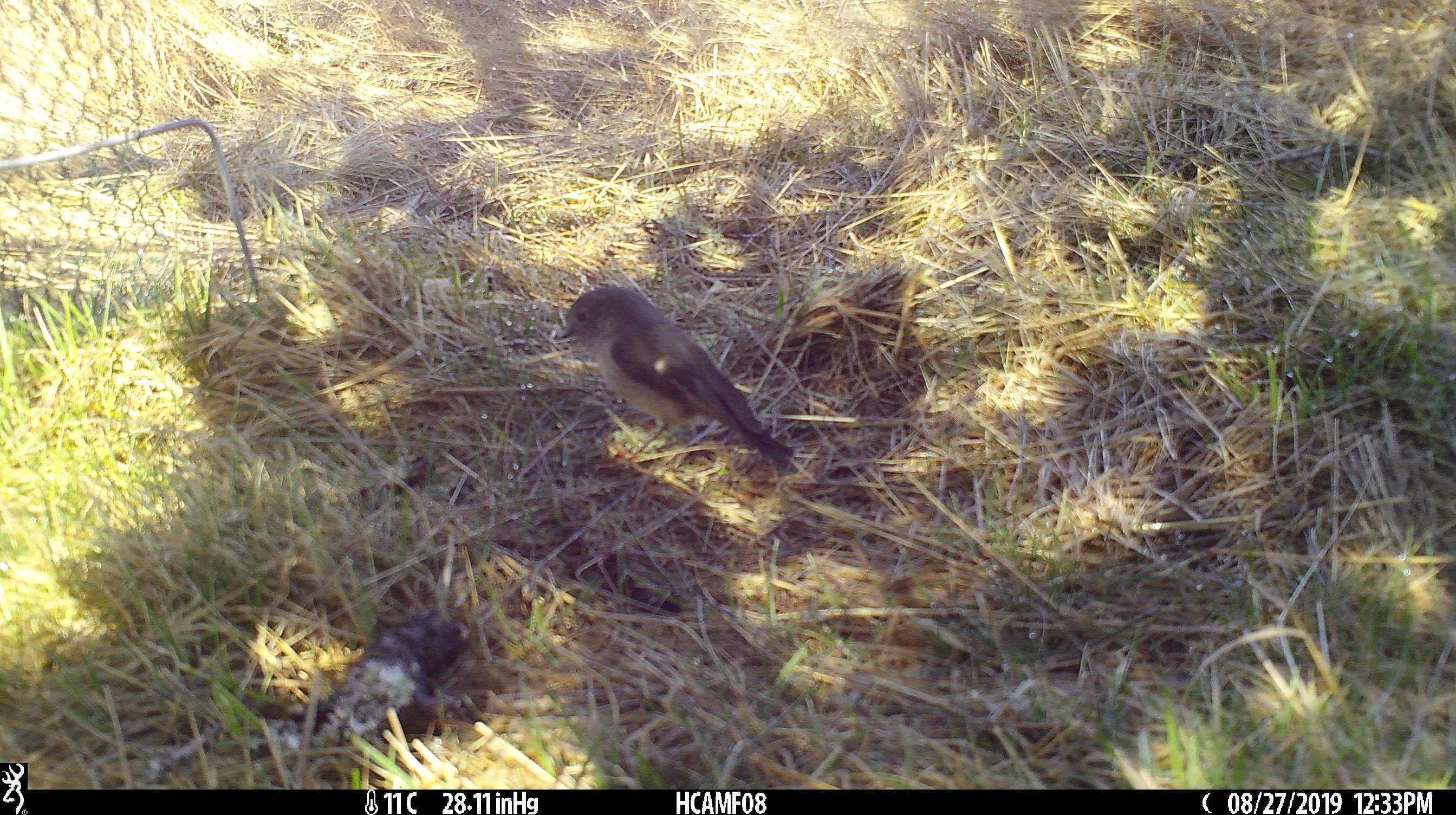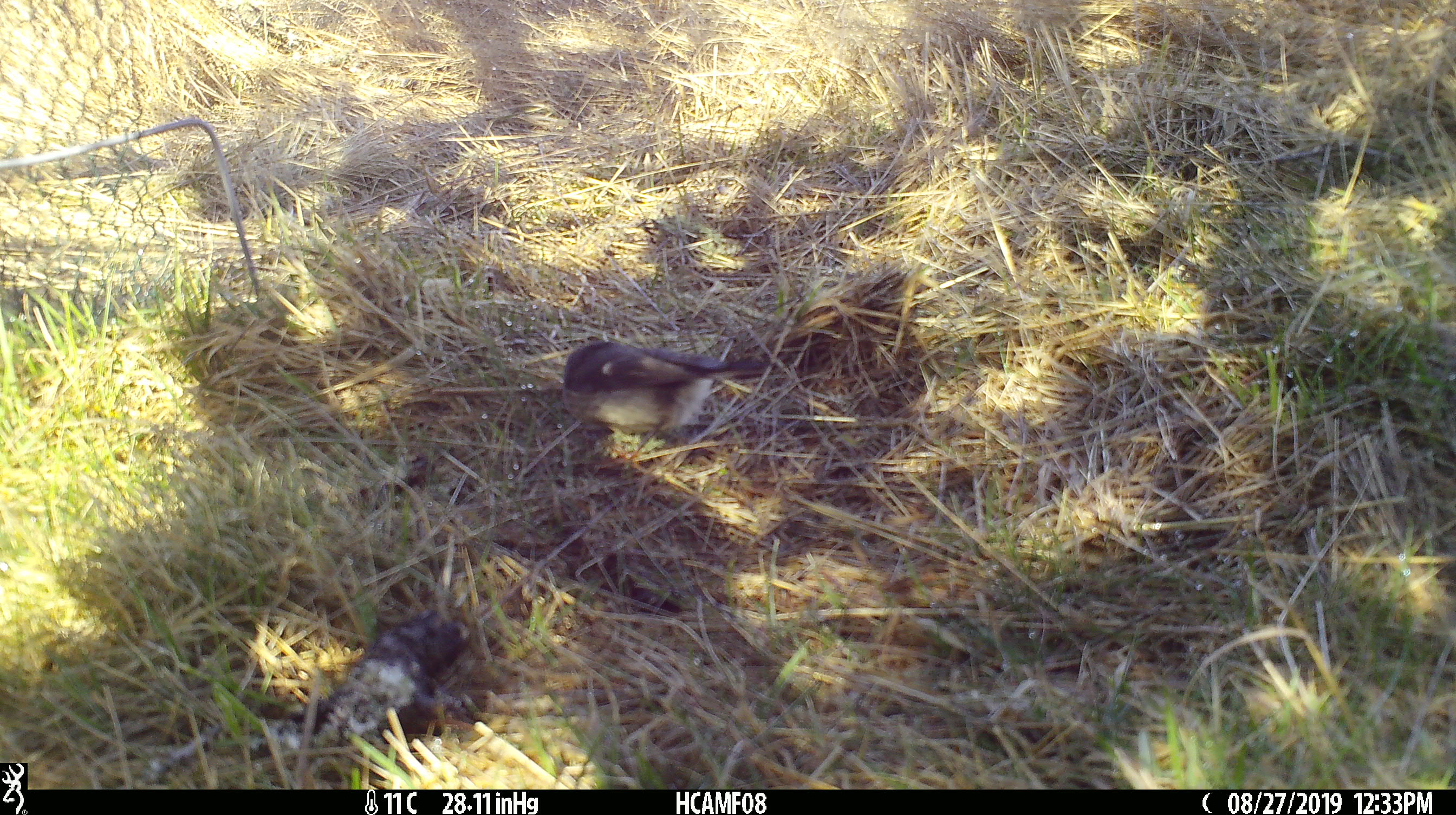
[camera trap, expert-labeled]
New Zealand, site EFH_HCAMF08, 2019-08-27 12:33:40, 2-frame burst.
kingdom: Animalia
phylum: Chordata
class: Aves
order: Passeriformes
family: Petroicidae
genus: Petroica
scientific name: Petroica macrocephala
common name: tomtit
Tomtit (Petroica macrocephala).